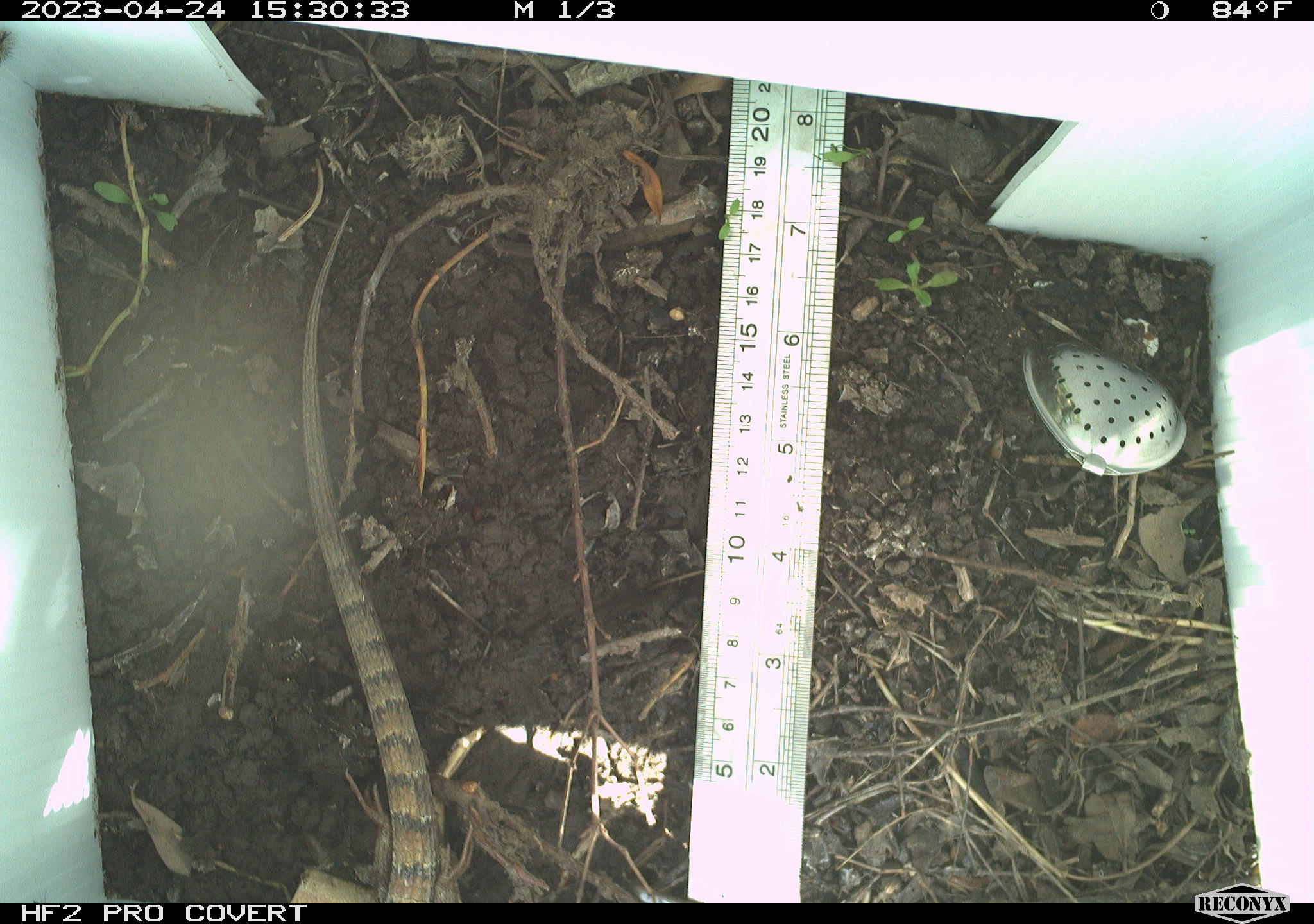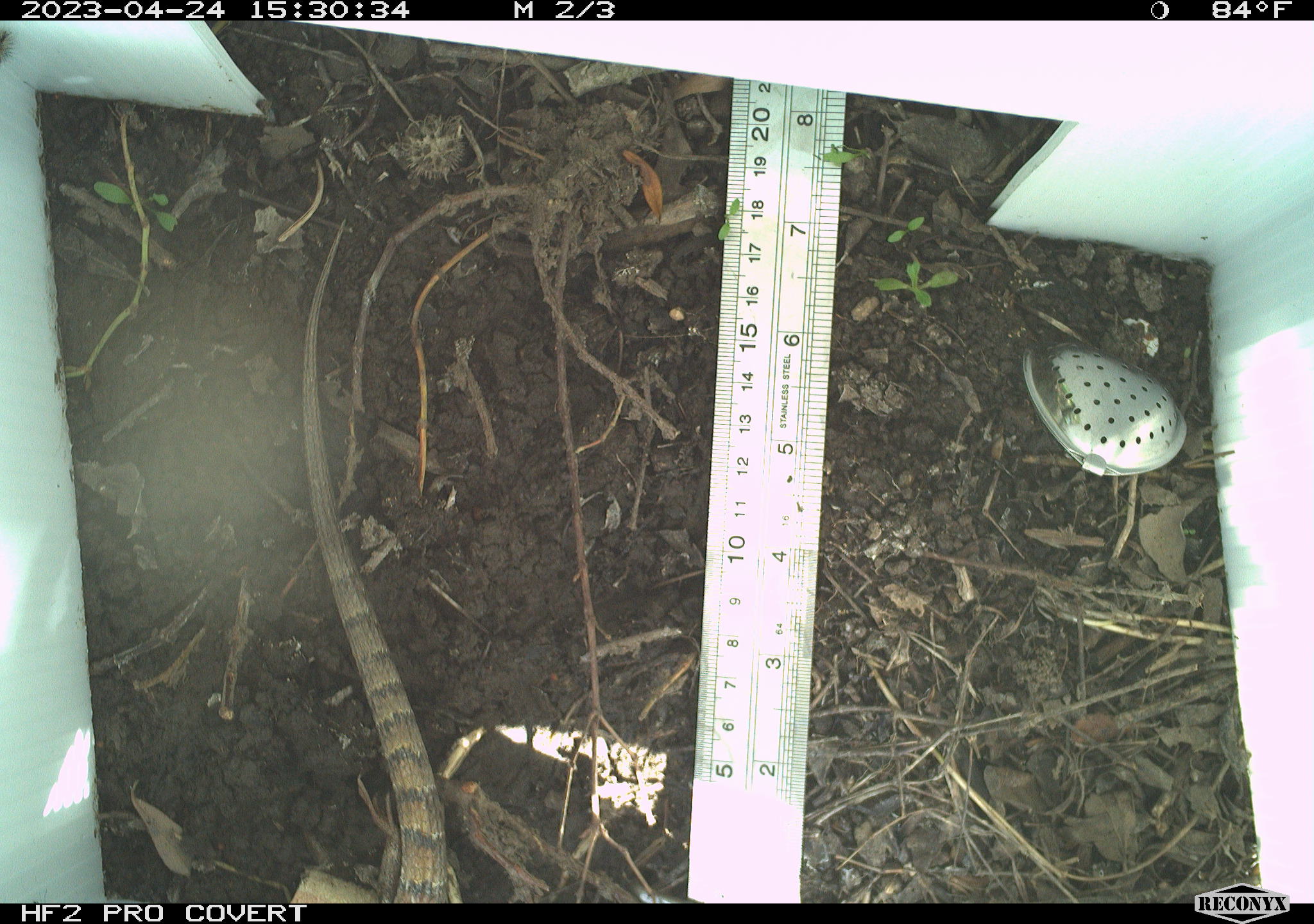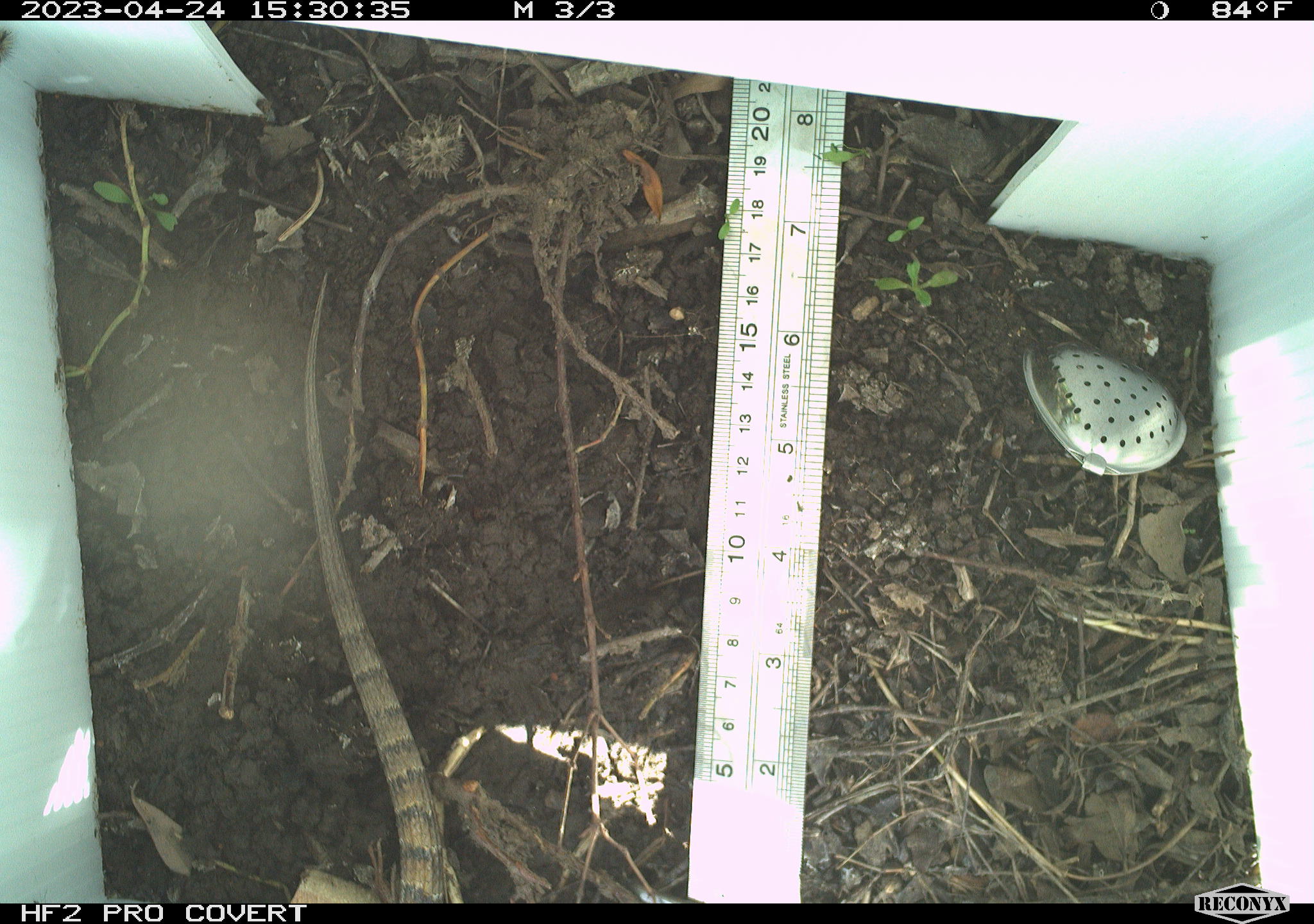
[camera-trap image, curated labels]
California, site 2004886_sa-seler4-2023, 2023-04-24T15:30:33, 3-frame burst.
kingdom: Animalia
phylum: Chordata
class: Reptilia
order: Squamata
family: Anguidae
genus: Elgaria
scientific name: Elgaria multicarinata webbii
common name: san diego alligator lizard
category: woodland alligator lizard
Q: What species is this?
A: Woodland alligator lizard (san diego alligator lizard) (Elgaria multicarinata webbii).